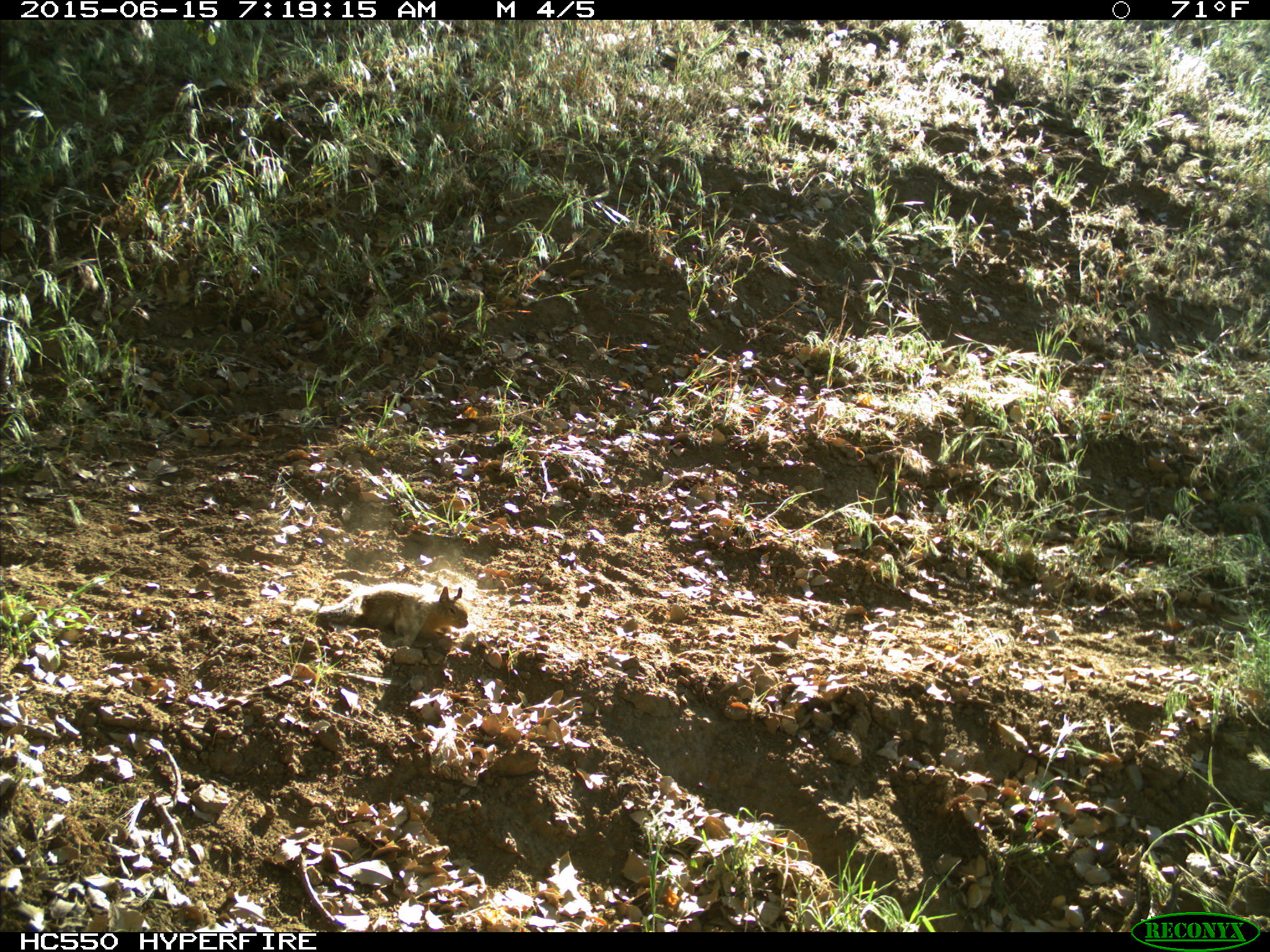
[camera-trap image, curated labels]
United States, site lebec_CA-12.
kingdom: Animalia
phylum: Chordata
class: Mammalia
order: Rodentia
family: Sciuridae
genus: Otospermophilus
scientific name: Otospermophilus beecheyi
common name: california ground squirrel